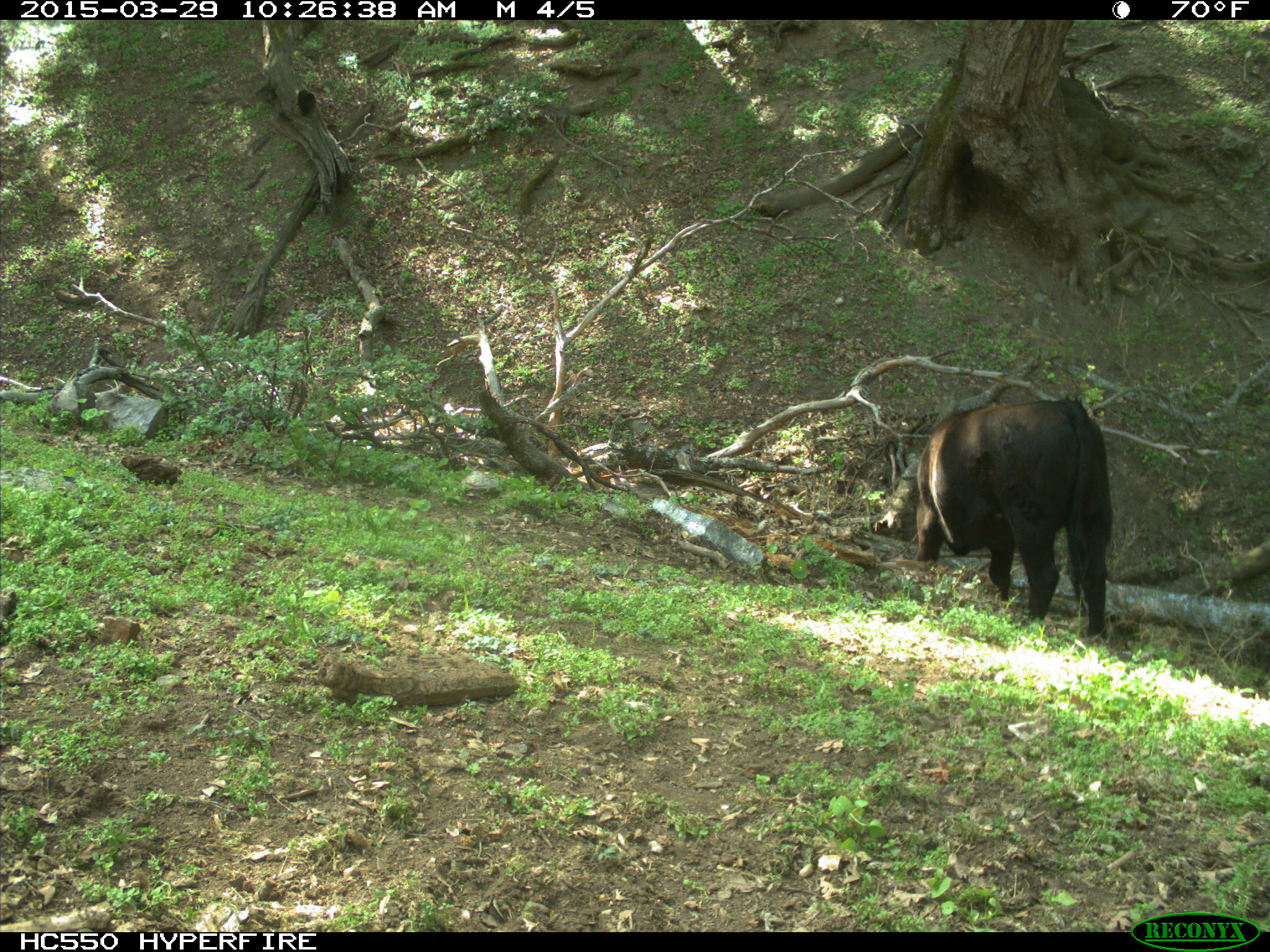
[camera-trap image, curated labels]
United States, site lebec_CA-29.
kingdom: Animalia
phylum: Chordata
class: Mammalia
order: Artiodactyla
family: Bovidae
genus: Bos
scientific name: Bos taurus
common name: domestic cow